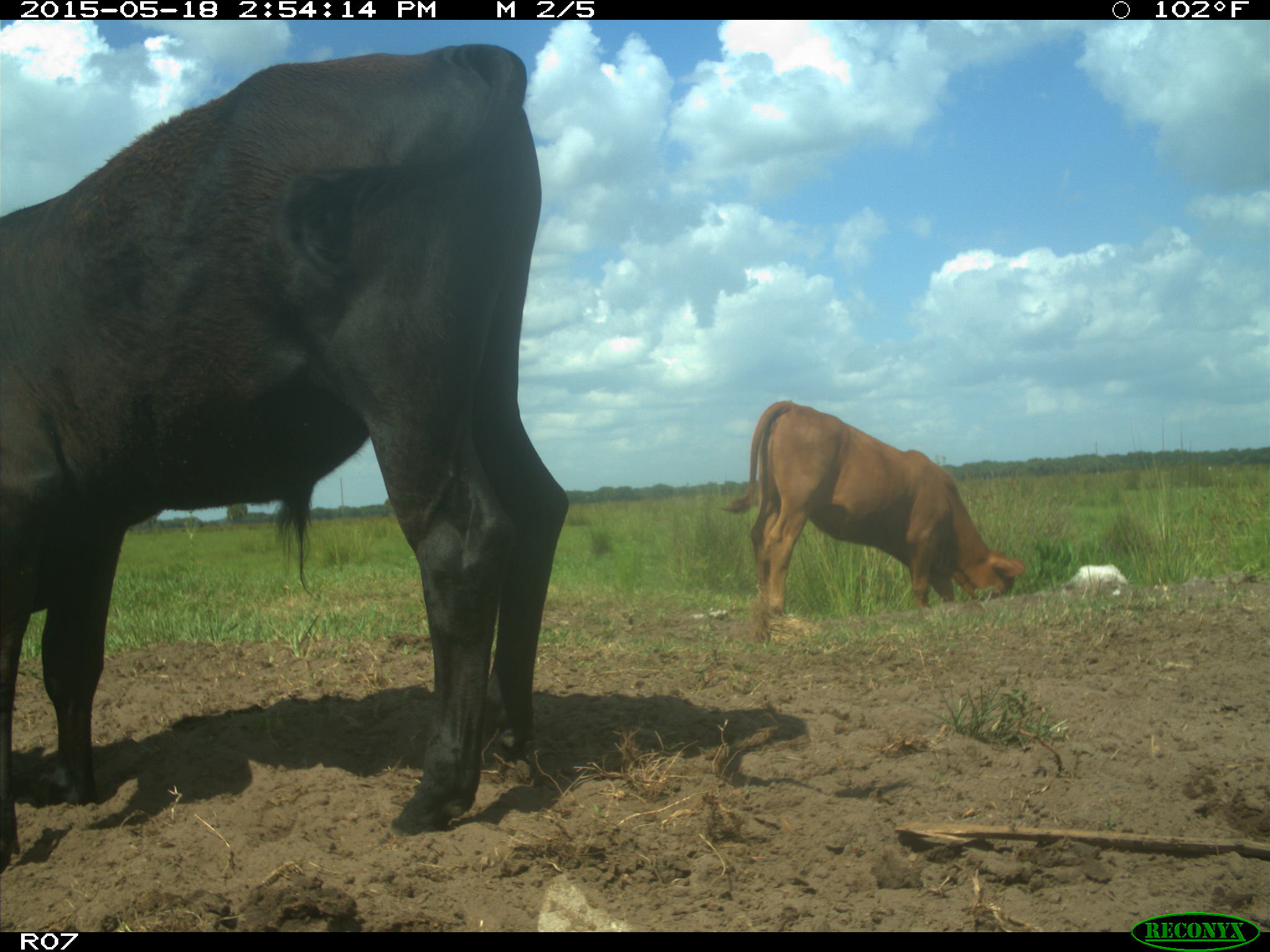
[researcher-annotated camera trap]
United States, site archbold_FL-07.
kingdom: Animalia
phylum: Chordata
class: Mammalia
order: Artiodactyla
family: Bovidae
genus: Bos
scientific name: Bos taurus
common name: domestic cow